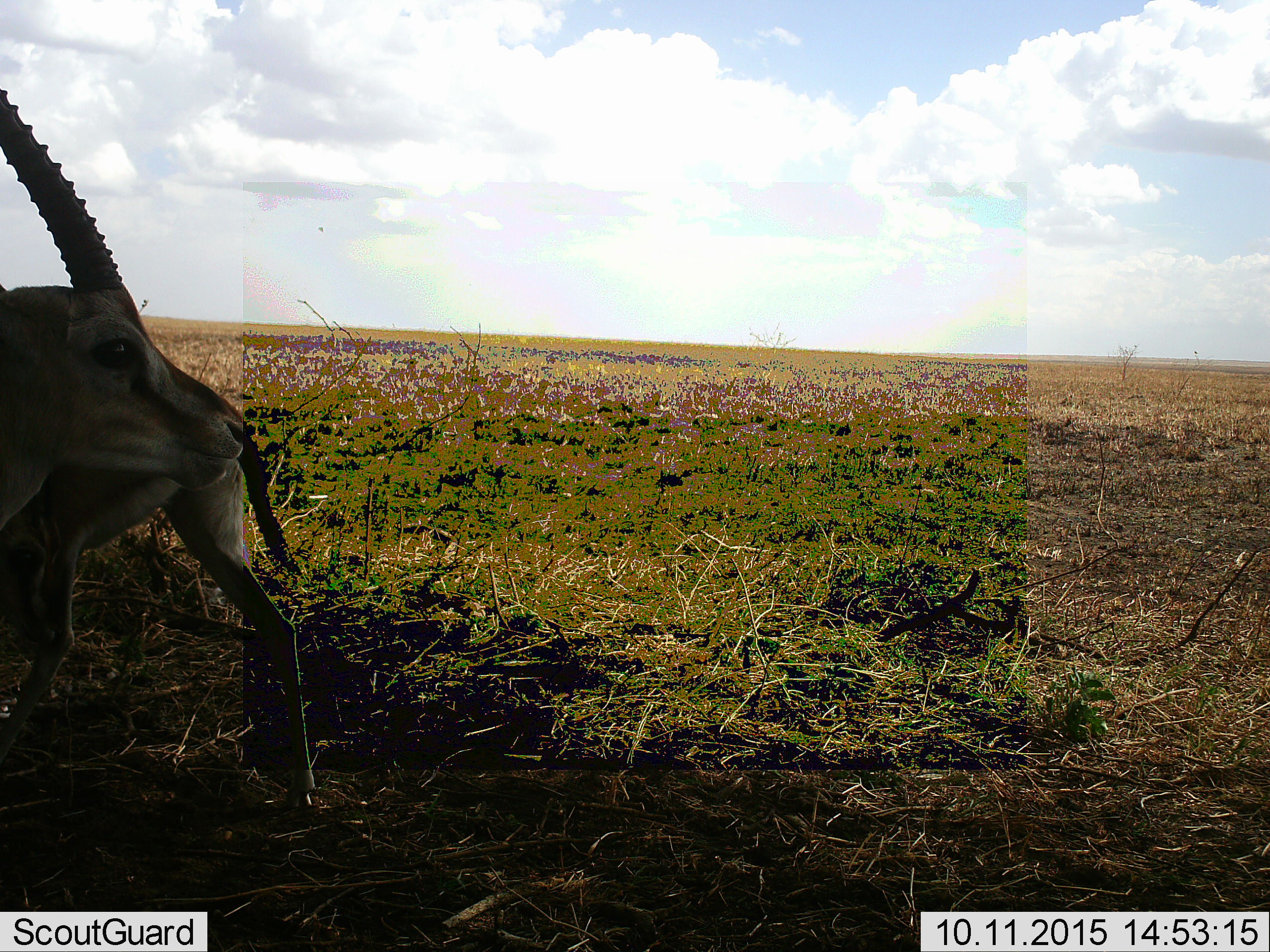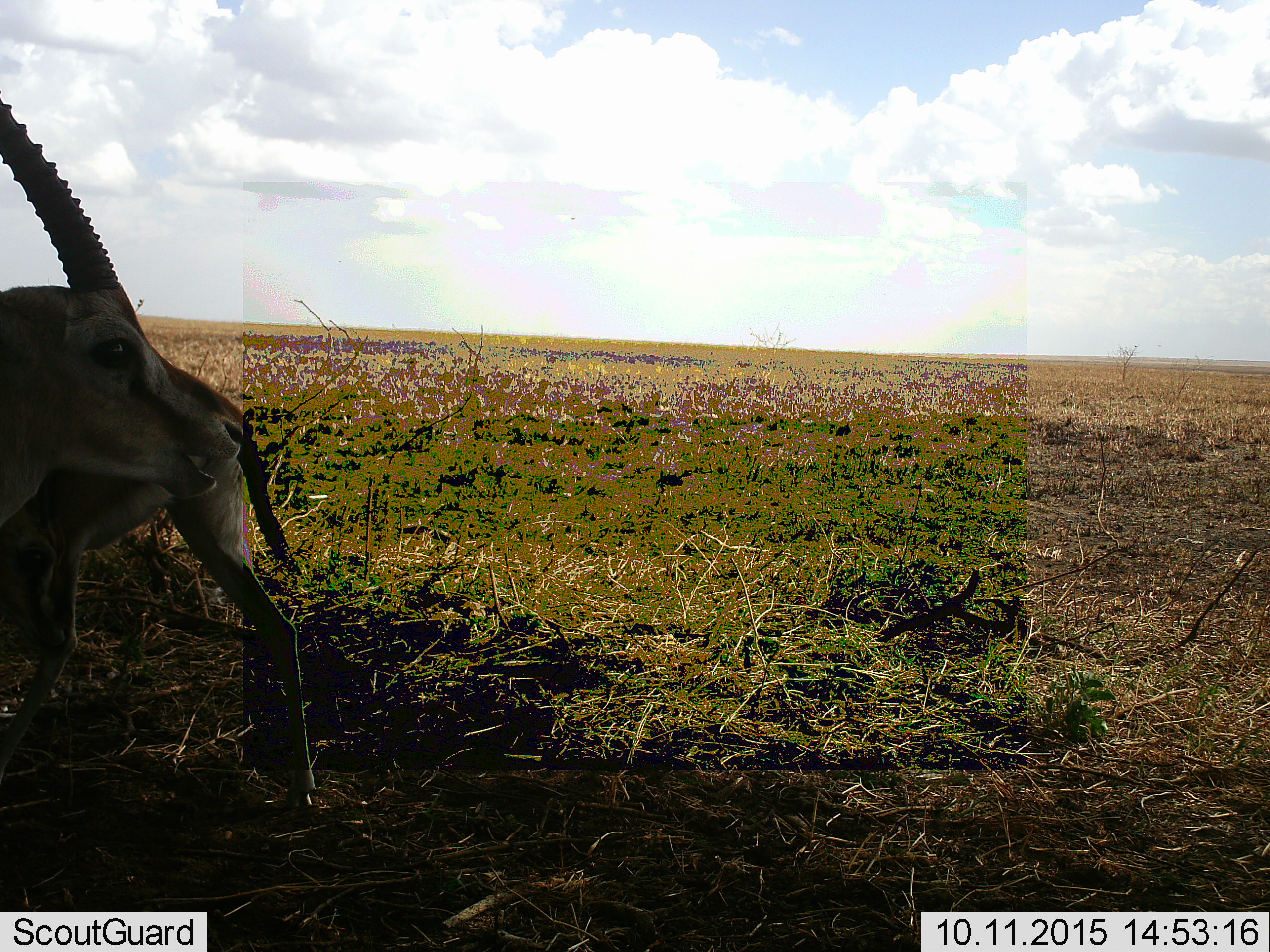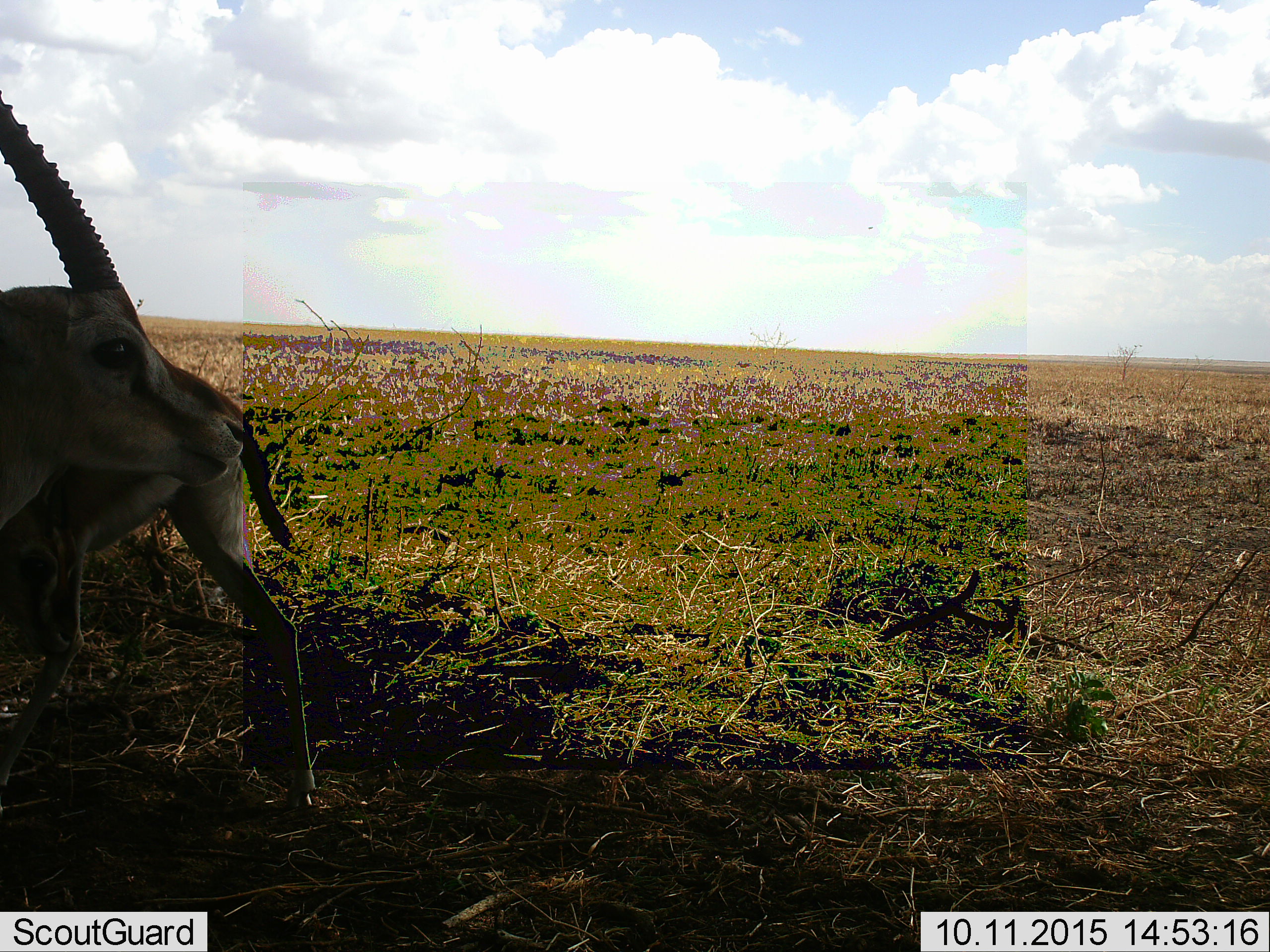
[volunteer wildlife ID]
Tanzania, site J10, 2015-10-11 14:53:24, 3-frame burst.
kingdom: Animalia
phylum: Chordata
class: Mammalia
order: Artiodactyla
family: Bovidae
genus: Eudorcas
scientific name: Eudorcas thomsonii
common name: thomson's gazelle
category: gazellethomsons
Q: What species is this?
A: Gazellethomsons (thomson's gazelle) (Eudorcas thomsonii).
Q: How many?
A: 2.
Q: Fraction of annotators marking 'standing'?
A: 83%.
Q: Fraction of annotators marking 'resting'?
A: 0%.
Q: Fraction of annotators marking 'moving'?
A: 0%.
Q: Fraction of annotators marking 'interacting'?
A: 0%.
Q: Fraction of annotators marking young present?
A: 17%.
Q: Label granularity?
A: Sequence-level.